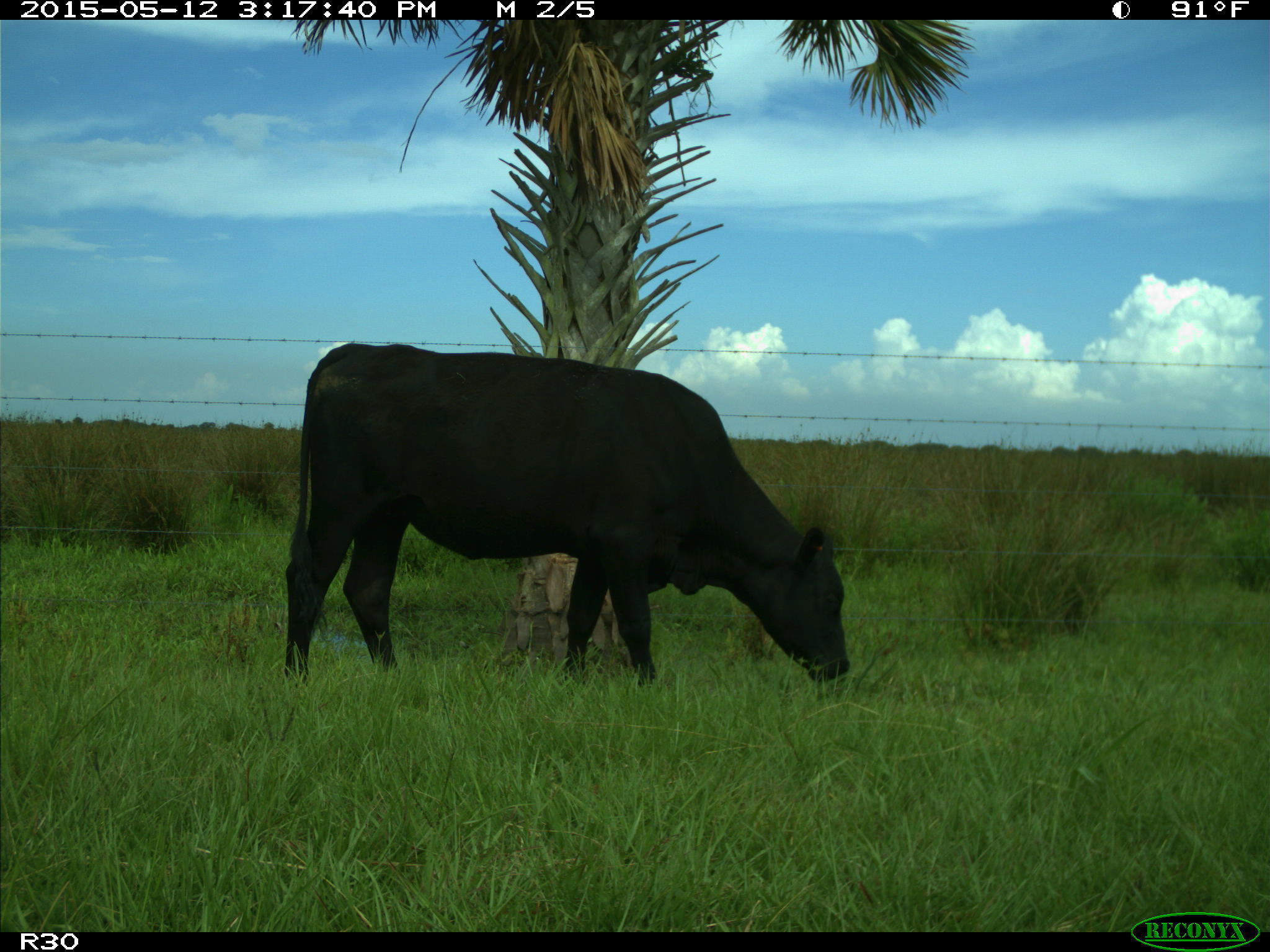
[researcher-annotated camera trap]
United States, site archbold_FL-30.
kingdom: Animalia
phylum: Chordata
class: Mammalia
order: Artiodactyla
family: Bovidae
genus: Bos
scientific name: Bos taurus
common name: domestic cow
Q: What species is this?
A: Bos taurus (domestic cow).